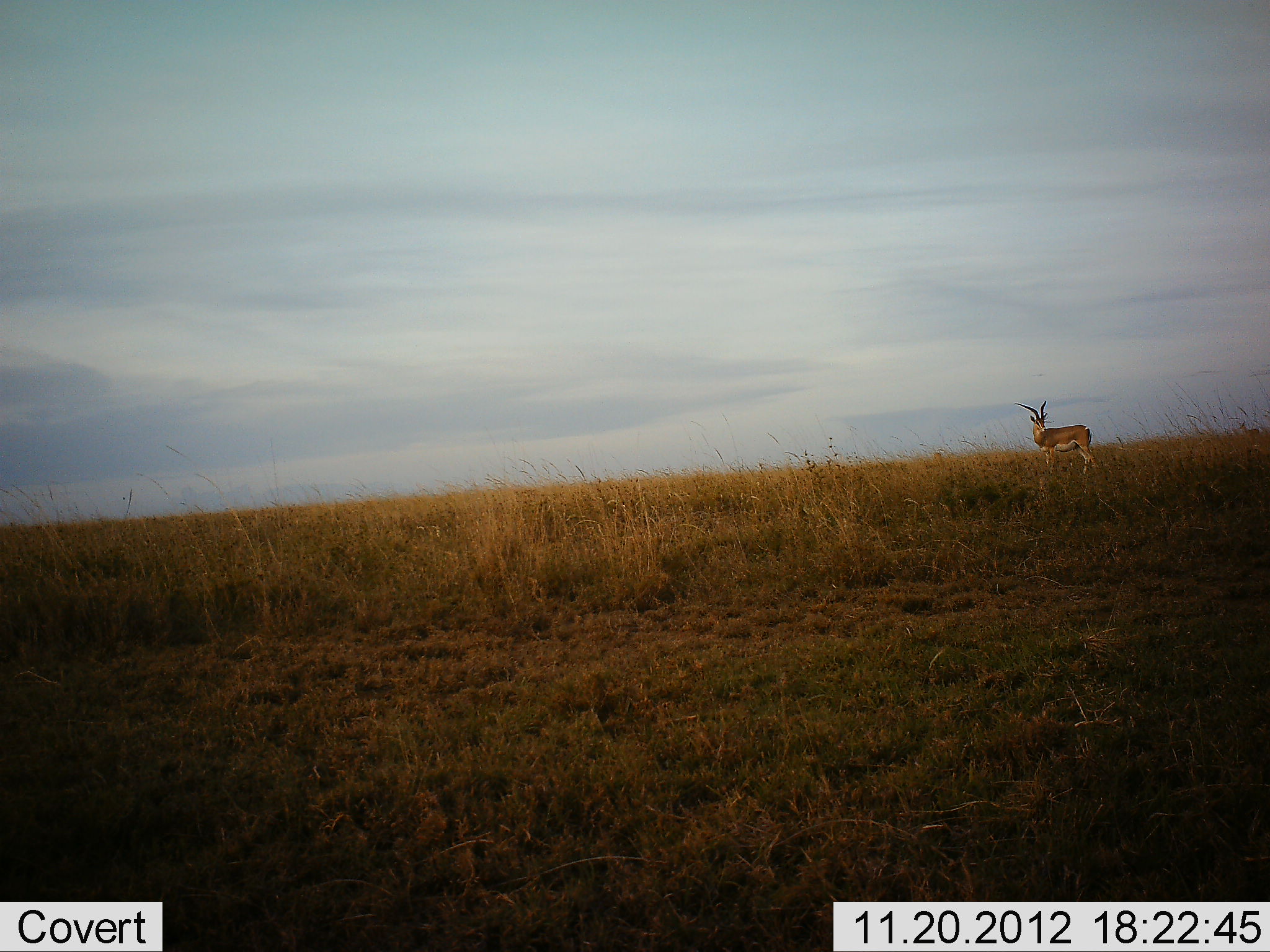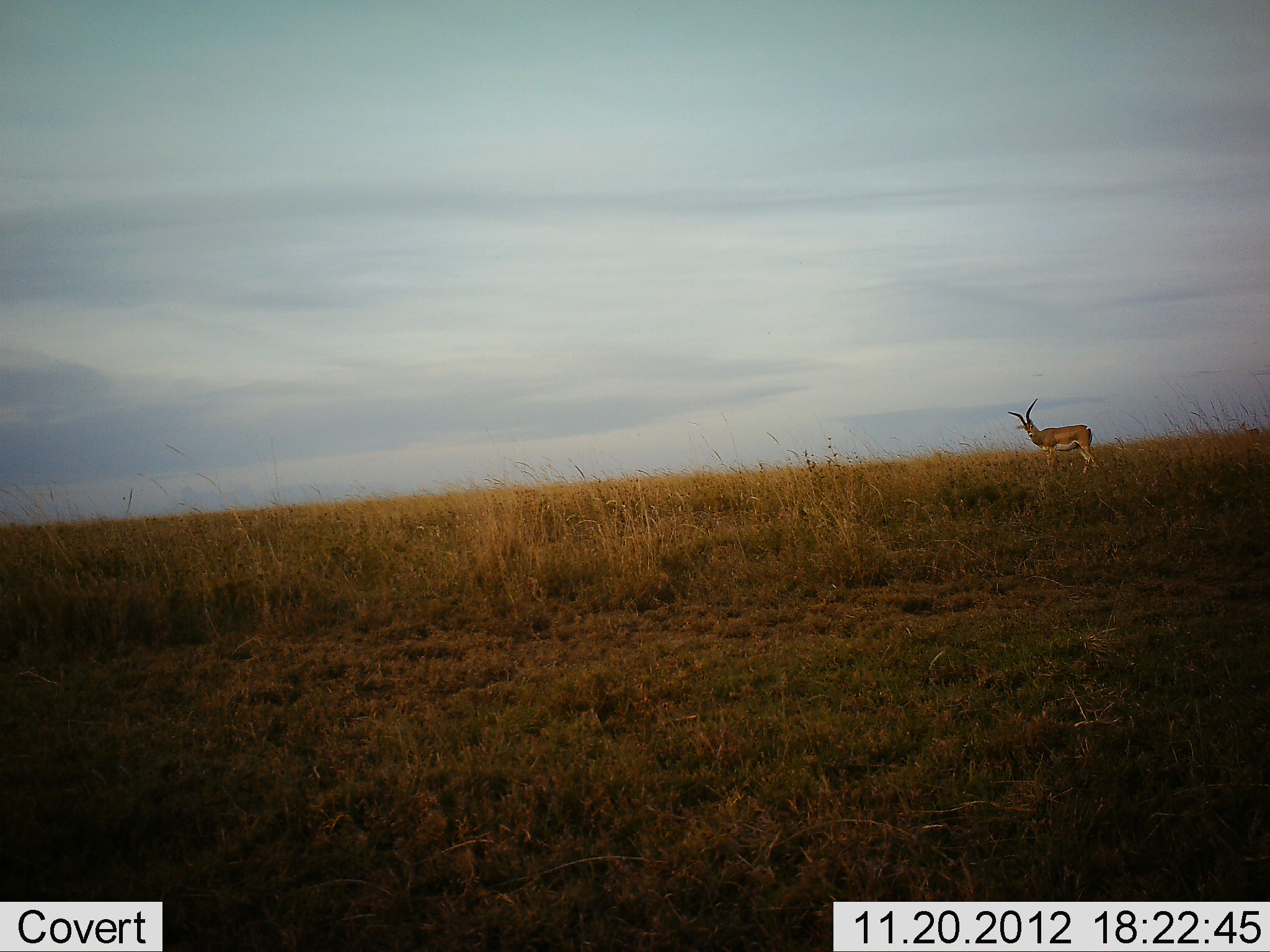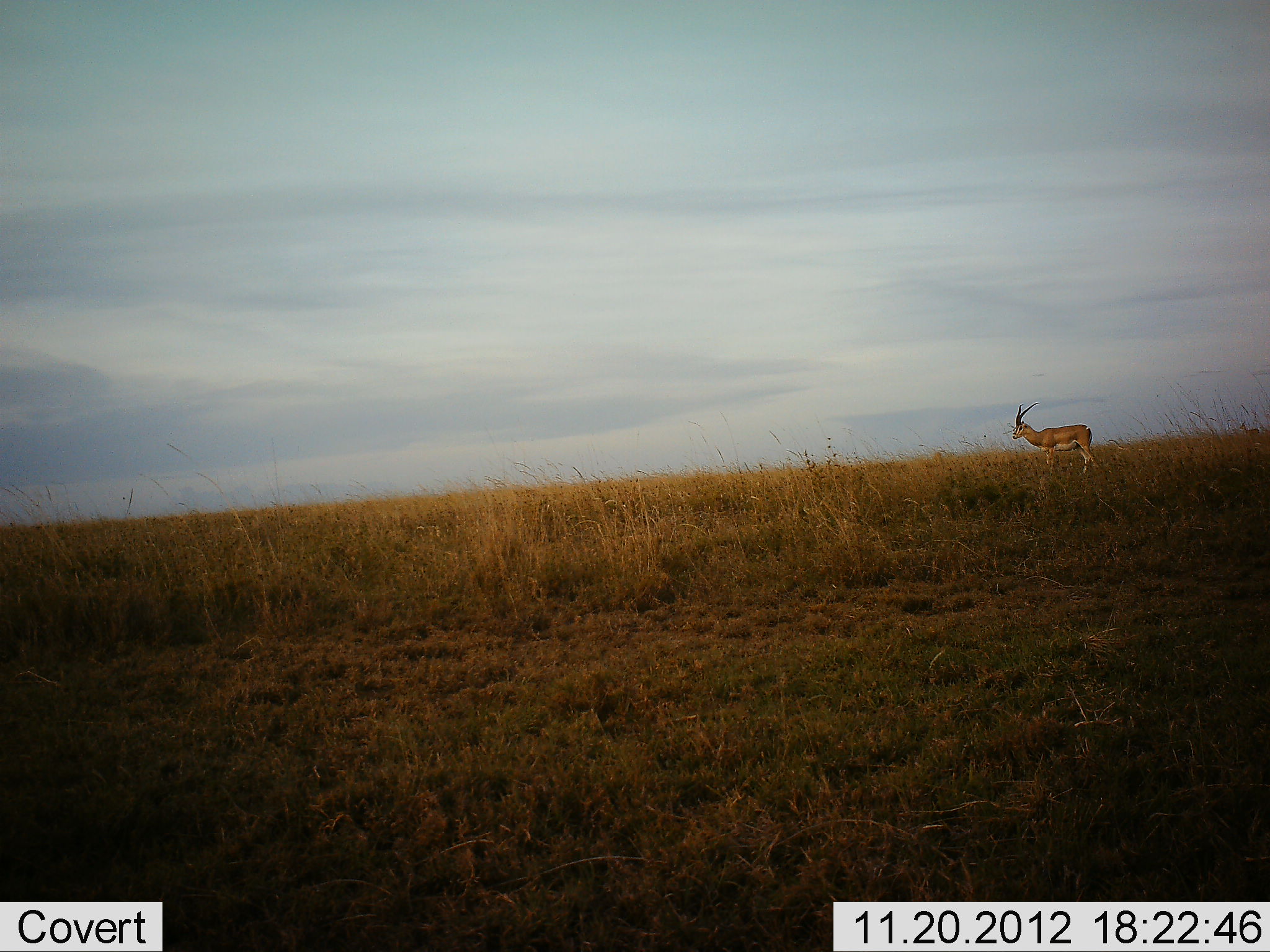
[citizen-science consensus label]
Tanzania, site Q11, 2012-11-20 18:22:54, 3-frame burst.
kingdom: Animalia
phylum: Chordata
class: Mammalia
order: Artiodactyla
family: Bovidae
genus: Aepyceros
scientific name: Aepyceros melampus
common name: impala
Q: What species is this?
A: Impala (Aepyceros melampus).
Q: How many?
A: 1.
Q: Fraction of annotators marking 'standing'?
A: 100%.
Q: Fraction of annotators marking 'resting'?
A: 0%.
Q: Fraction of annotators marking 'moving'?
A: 0%.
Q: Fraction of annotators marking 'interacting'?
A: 0%.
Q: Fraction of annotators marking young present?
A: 0%.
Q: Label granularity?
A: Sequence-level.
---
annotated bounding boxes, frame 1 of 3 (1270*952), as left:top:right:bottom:
animal: 1014:400:1100:477; 1237:422:1260:436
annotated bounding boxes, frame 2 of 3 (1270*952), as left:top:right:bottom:
animal: 1007:398:1101:474; 1237:422:1261:436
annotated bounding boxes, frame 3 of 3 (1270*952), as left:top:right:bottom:
animal: 1012:401:1097:476; 1238:422:1260:435